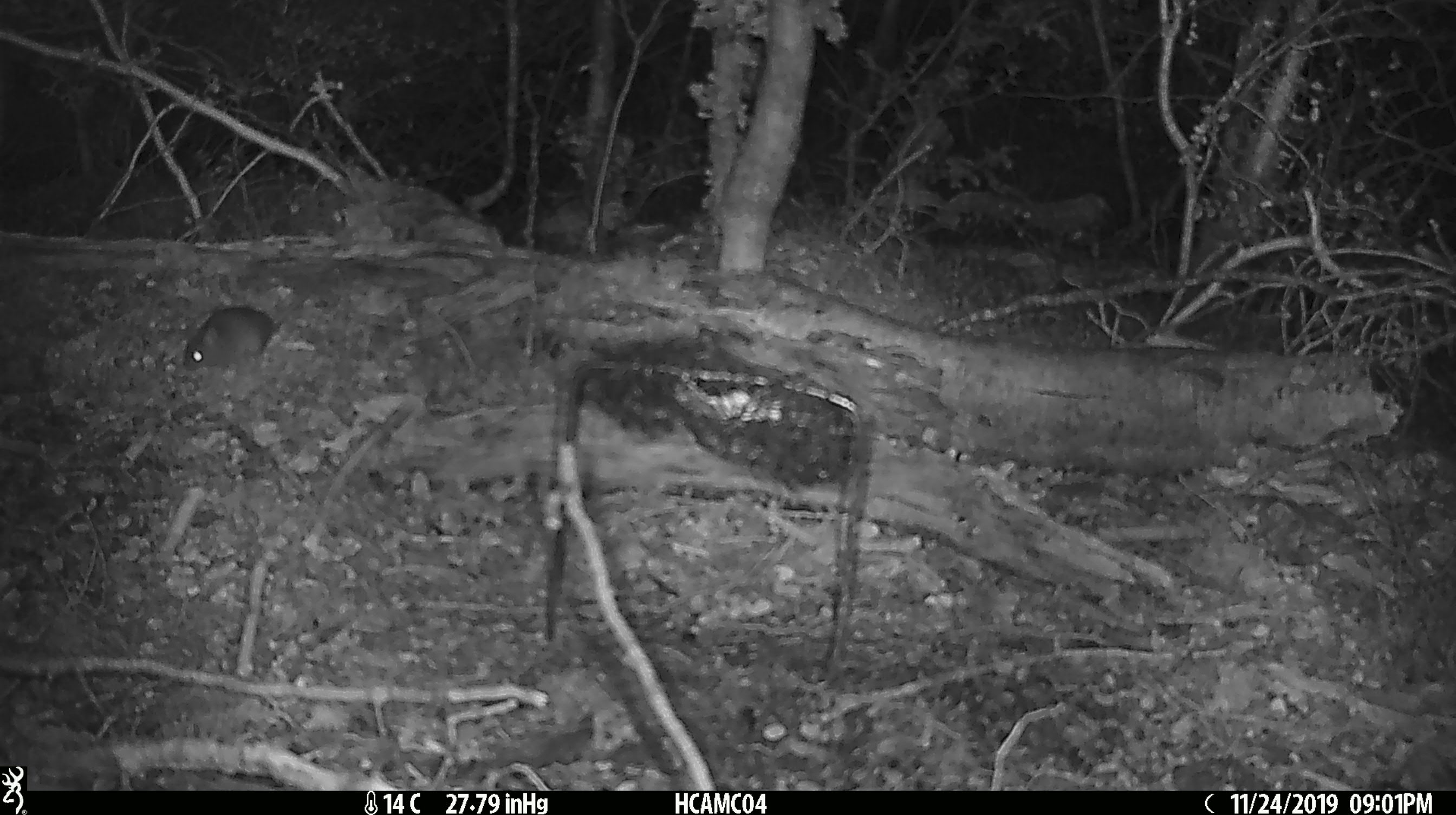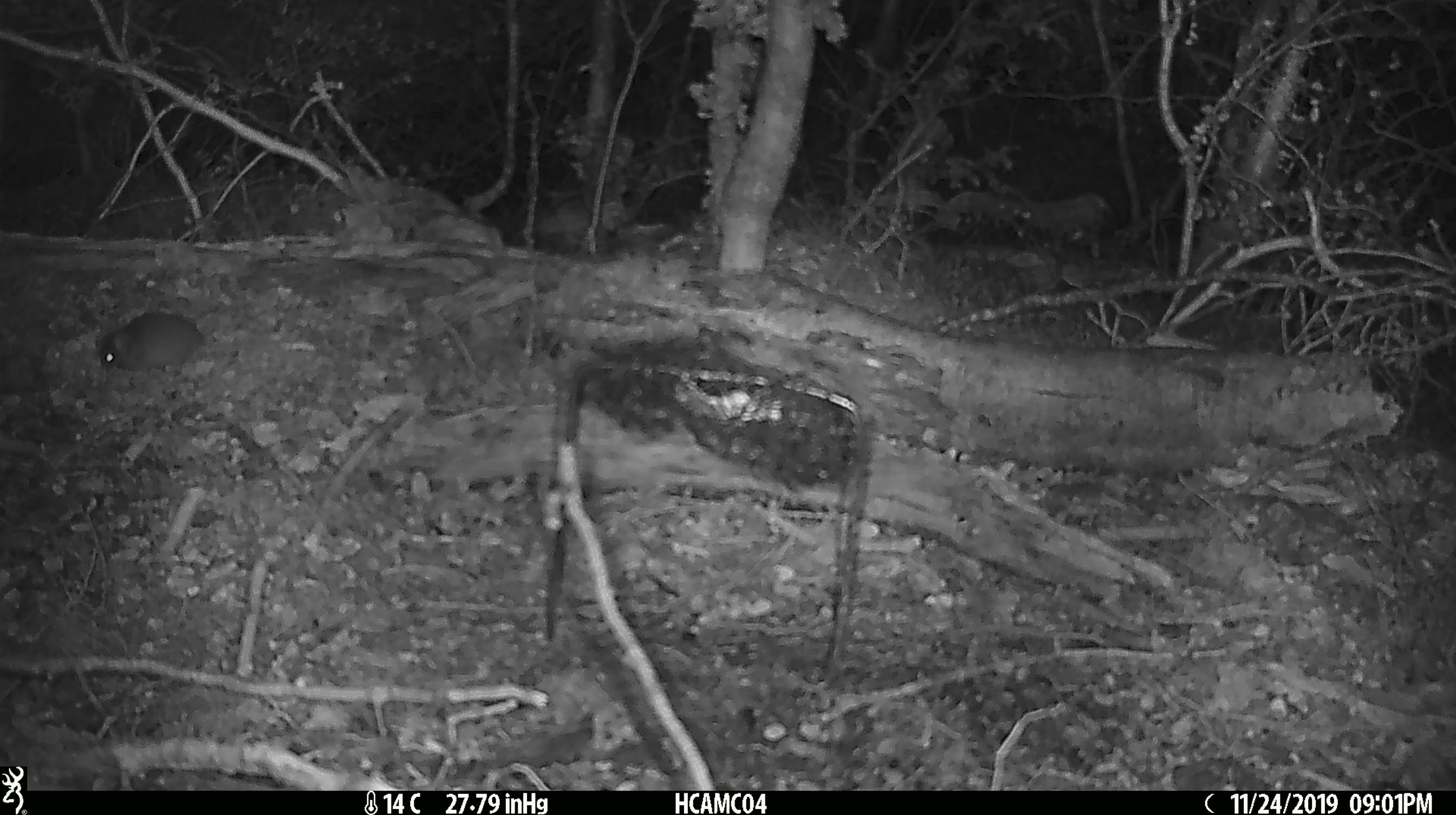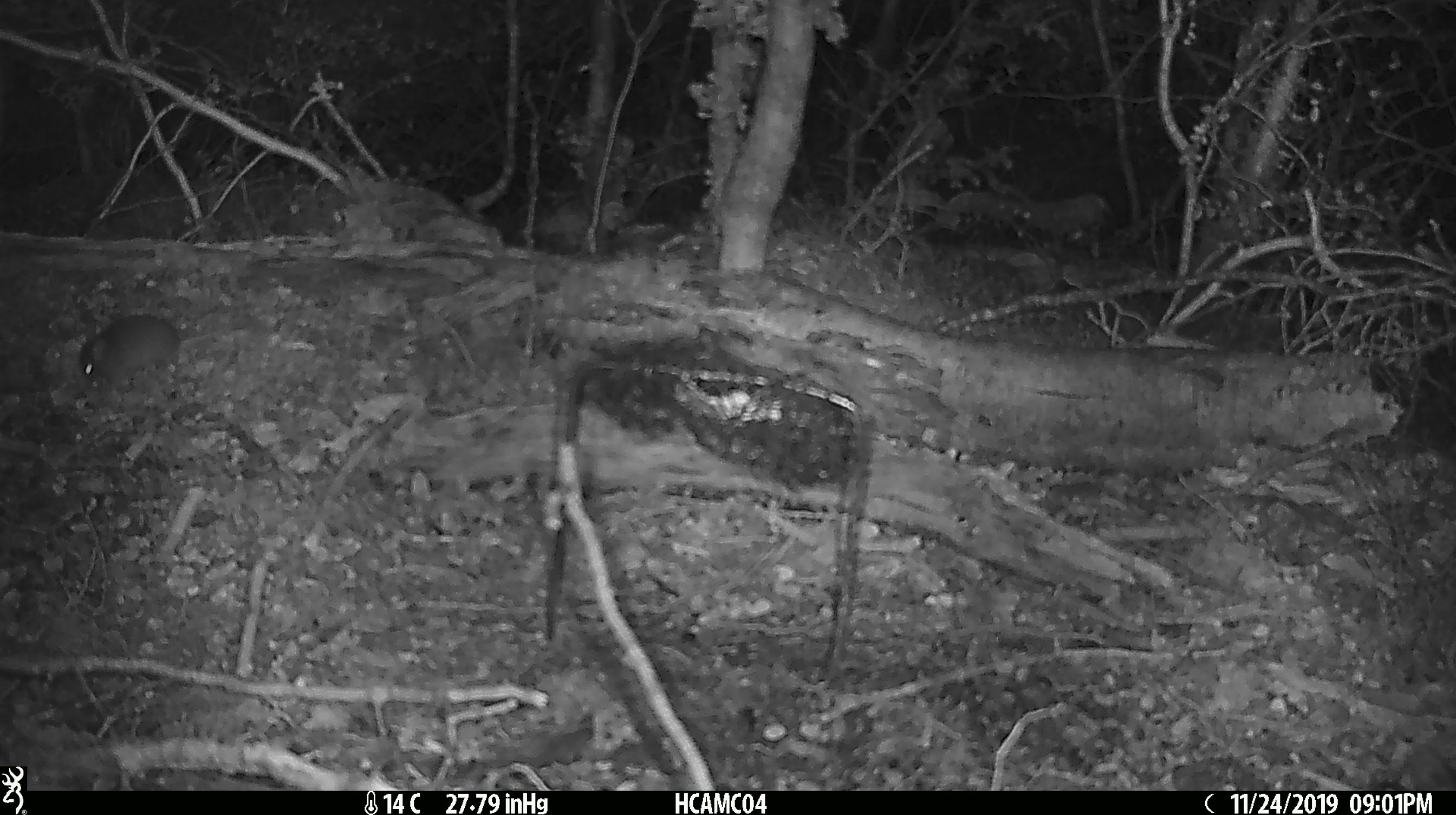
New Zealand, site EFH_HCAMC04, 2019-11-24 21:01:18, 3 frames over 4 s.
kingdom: Animalia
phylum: Chordata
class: Mammalia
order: Rodentia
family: Muridae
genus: Mus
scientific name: Mus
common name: mouse